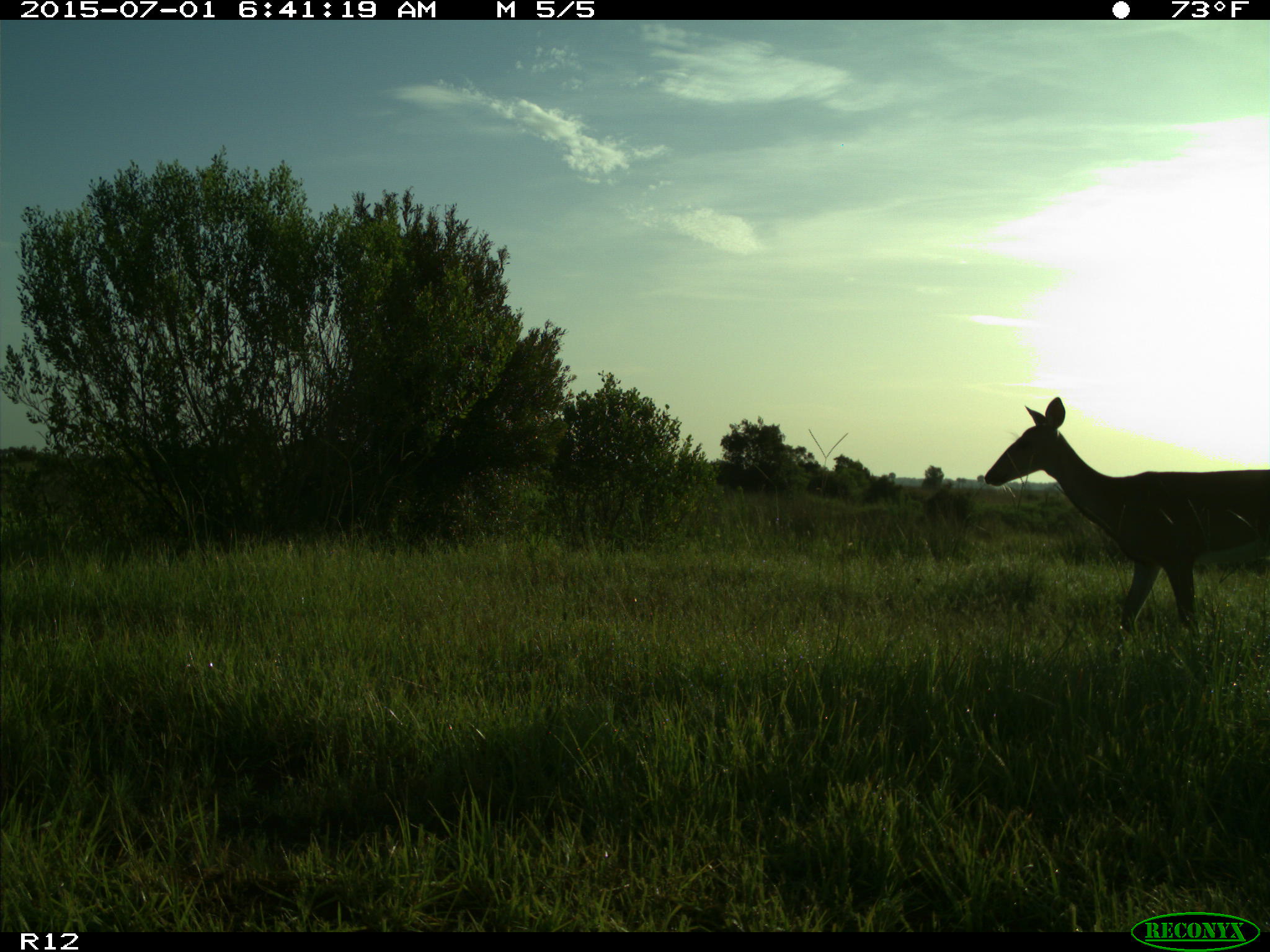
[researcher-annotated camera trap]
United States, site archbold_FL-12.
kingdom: Animalia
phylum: Chordata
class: Mammalia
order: Artiodactyla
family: Cervidae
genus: Odocoileus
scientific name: Odocoileus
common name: deer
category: unidentified deer